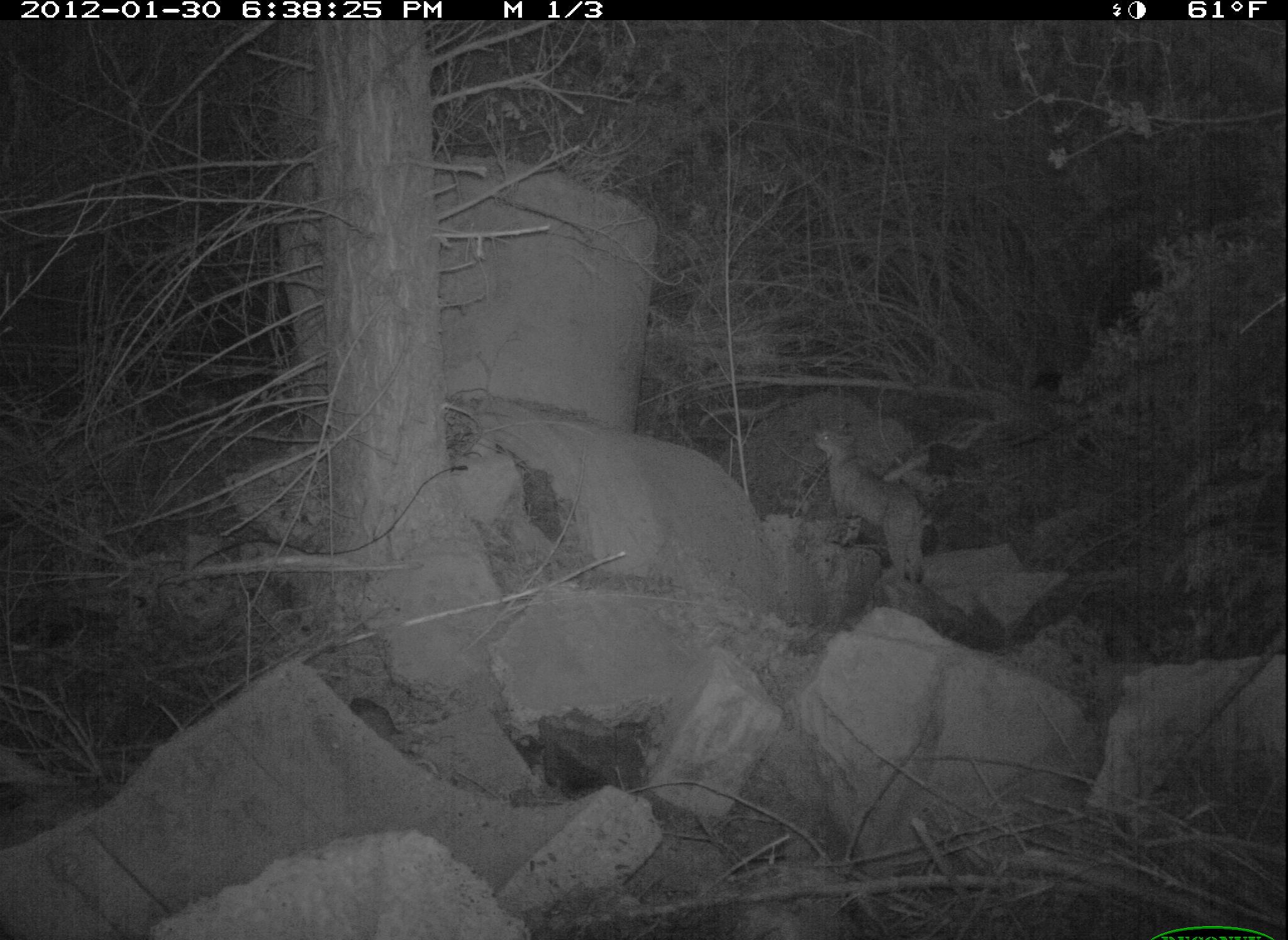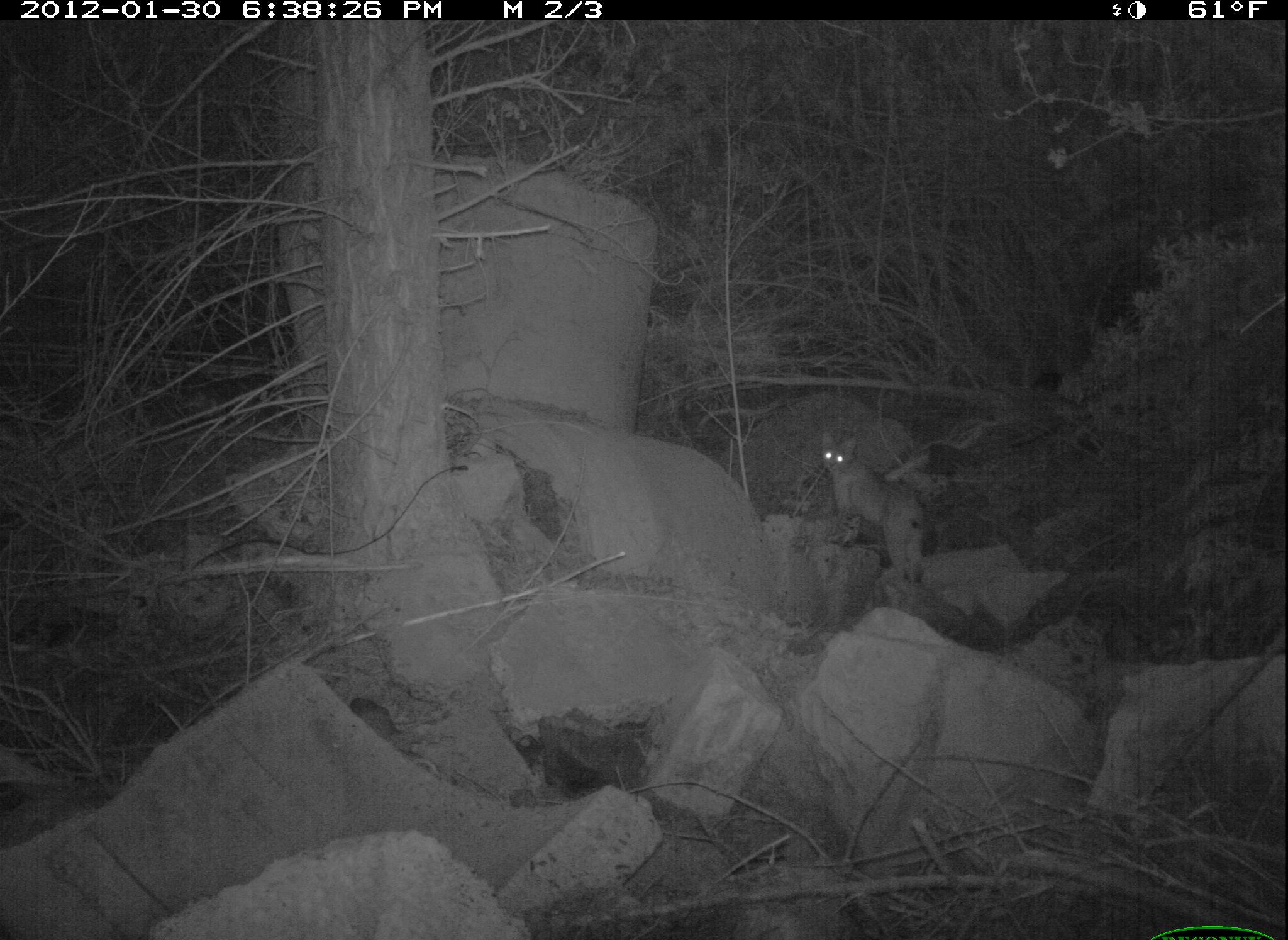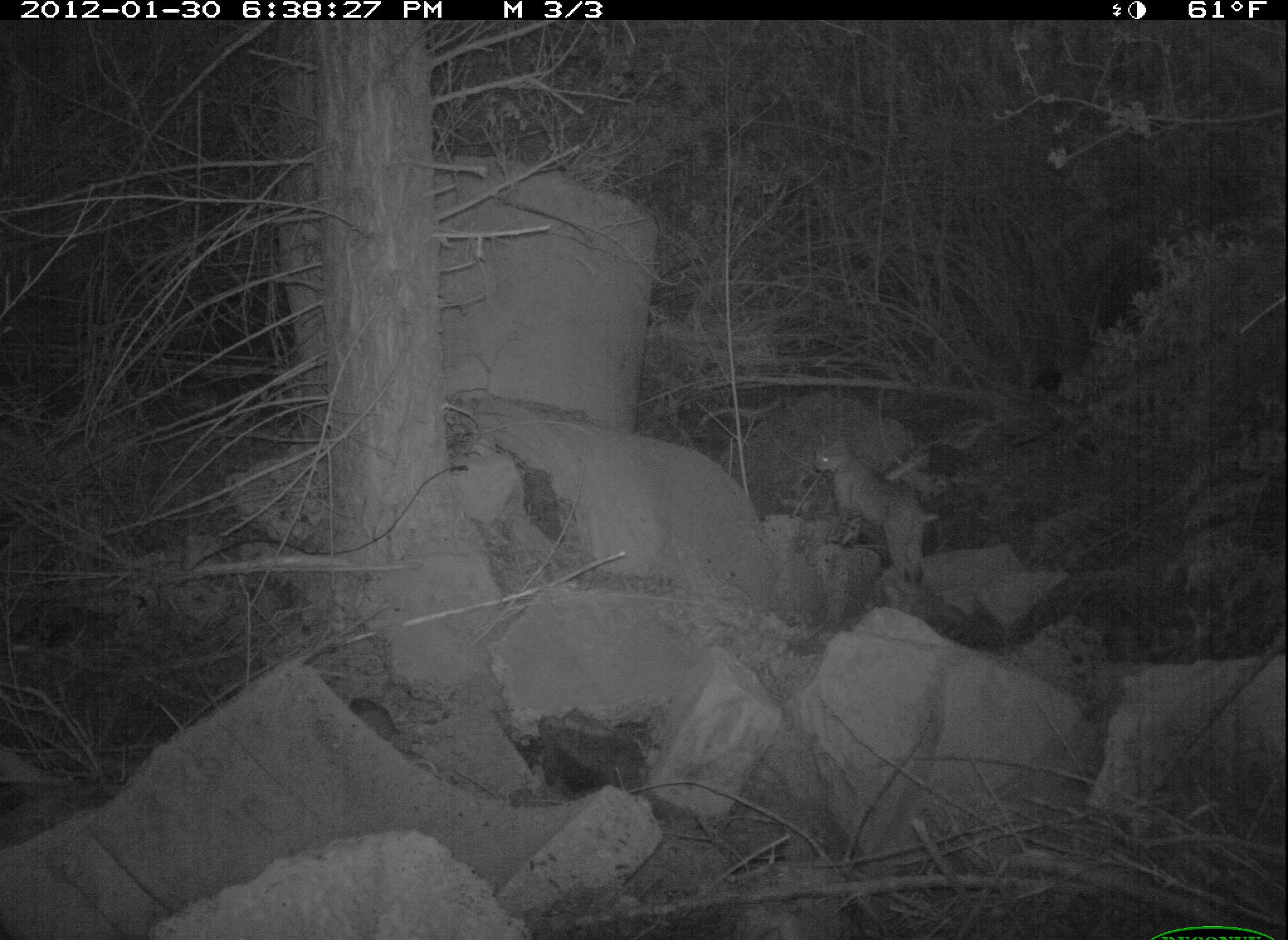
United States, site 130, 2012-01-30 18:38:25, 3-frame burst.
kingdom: Animalia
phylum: Chordata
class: Mammalia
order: Carnivora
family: Felidae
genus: Lynx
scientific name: Lynx rufus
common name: bobcat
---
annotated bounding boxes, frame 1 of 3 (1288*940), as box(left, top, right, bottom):
bobcat: box(810, 411, 945, 606)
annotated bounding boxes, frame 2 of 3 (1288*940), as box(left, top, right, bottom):
bobcat: box(807, 422, 960, 593)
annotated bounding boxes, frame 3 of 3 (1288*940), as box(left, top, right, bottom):
bobcat: box(794, 419, 958, 604)